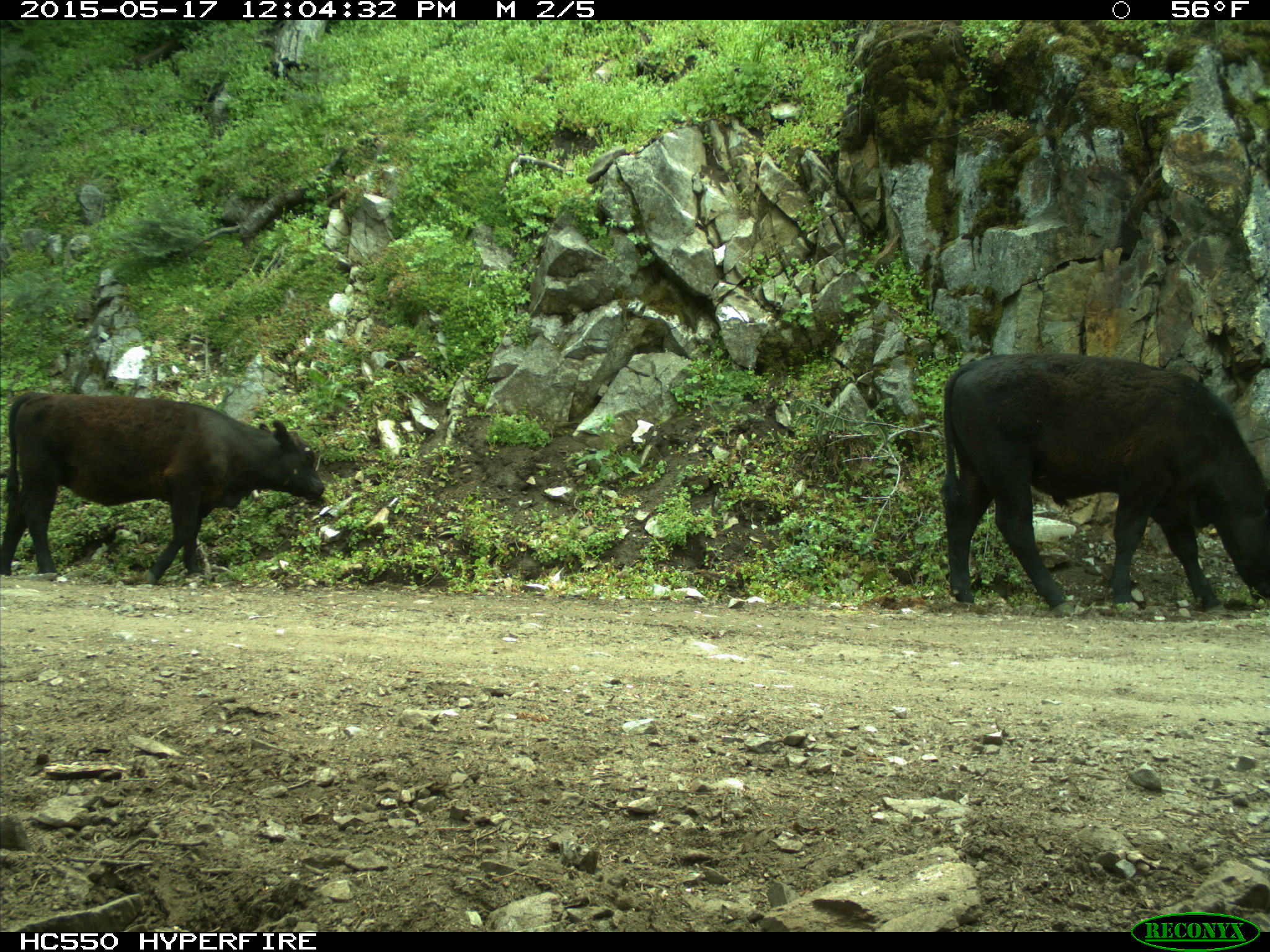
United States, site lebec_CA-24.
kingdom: Animalia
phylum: Chordata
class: Mammalia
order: Artiodactyla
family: Bovidae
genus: Bos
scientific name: Bos taurus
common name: domestic cow